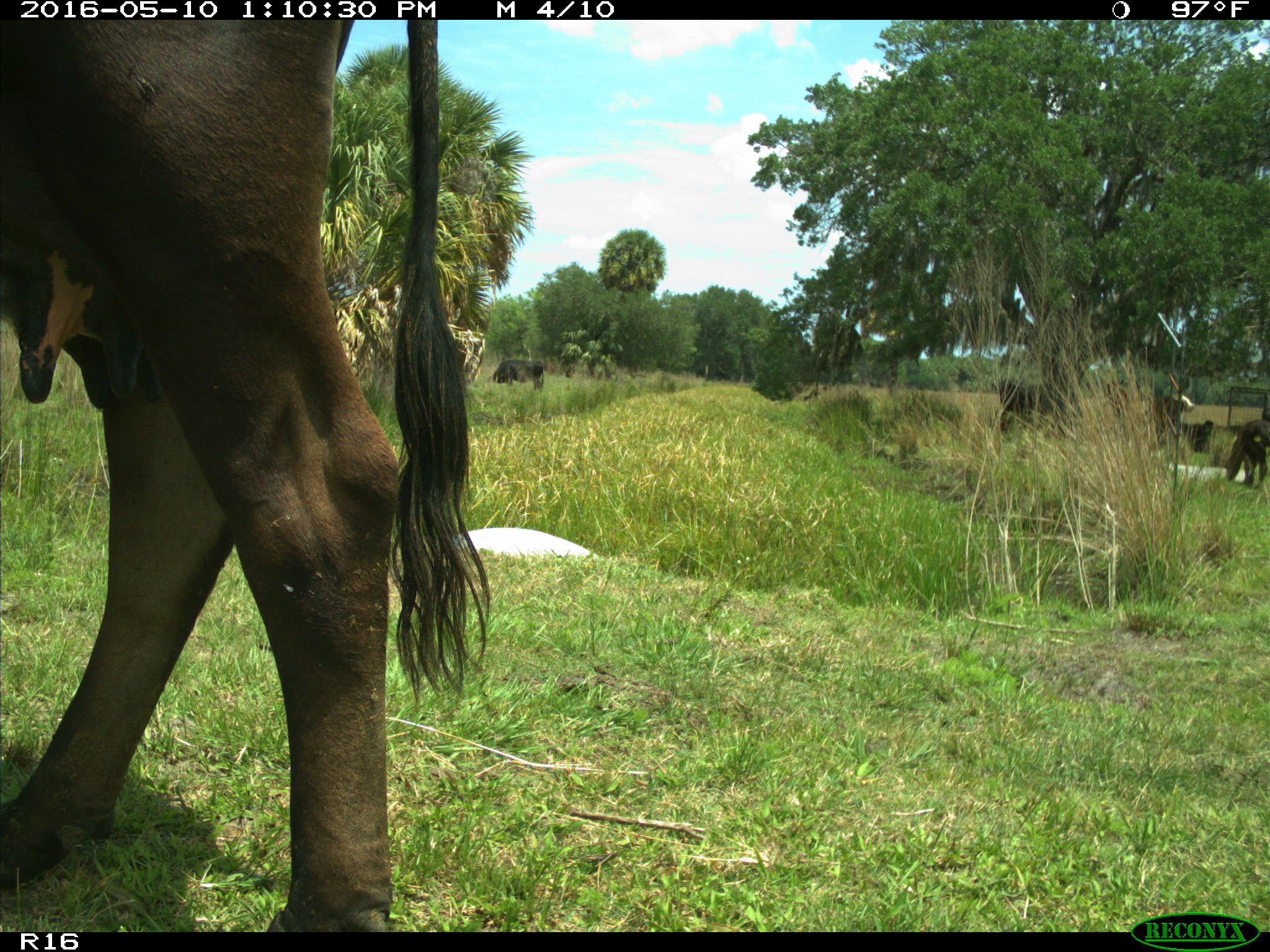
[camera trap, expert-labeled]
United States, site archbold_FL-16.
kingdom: Animalia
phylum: Chordata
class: Mammalia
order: Artiodactyla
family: Bovidae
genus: Bos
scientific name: Bos taurus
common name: domestic cow